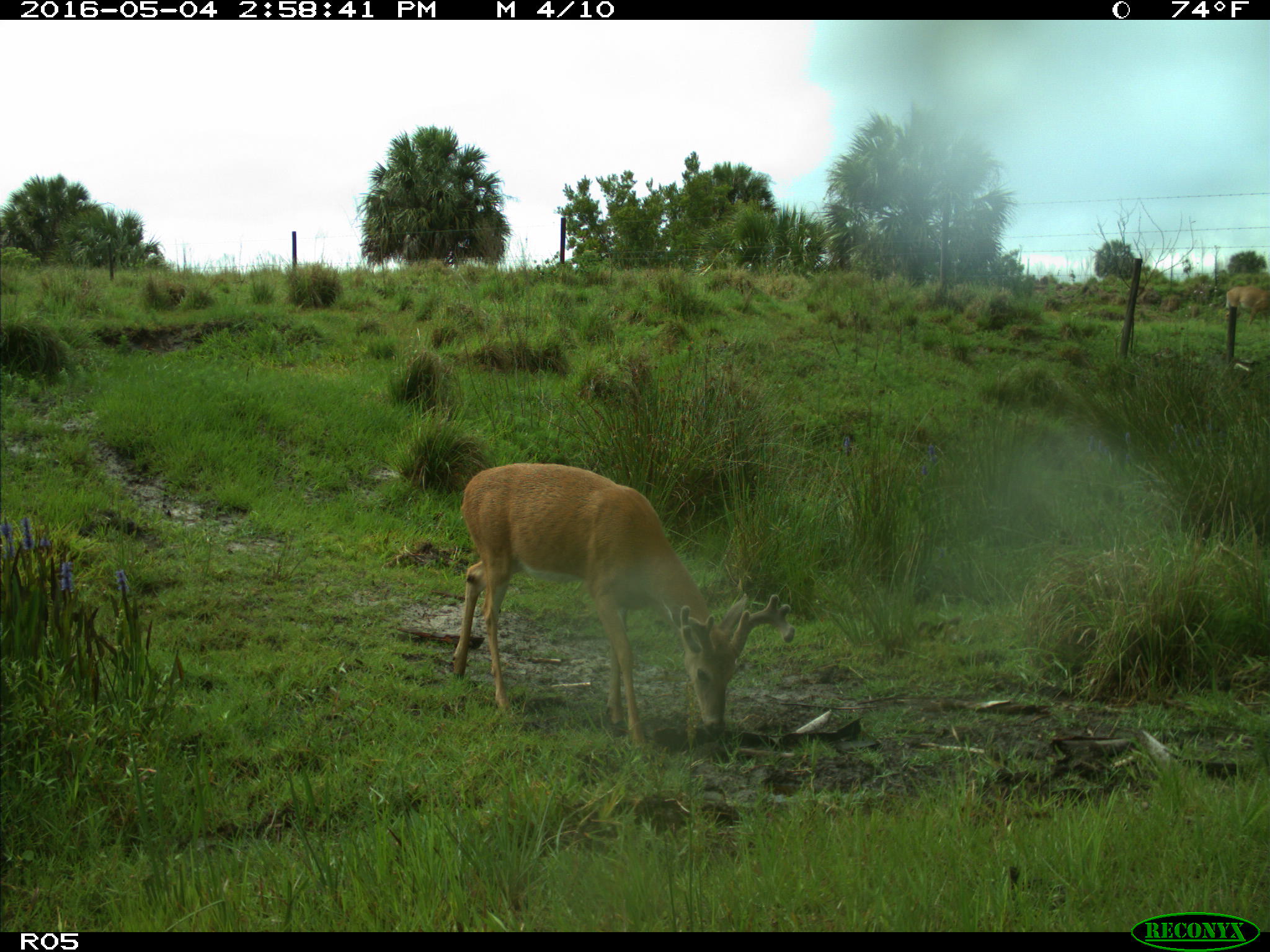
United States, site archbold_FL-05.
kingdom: Animalia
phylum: Chordata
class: Mammalia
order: Artiodactyla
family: Cervidae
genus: Odocoileus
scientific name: Odocoileus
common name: deer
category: unidentified deer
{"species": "unidentified deer (deer) (Odocoileus)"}